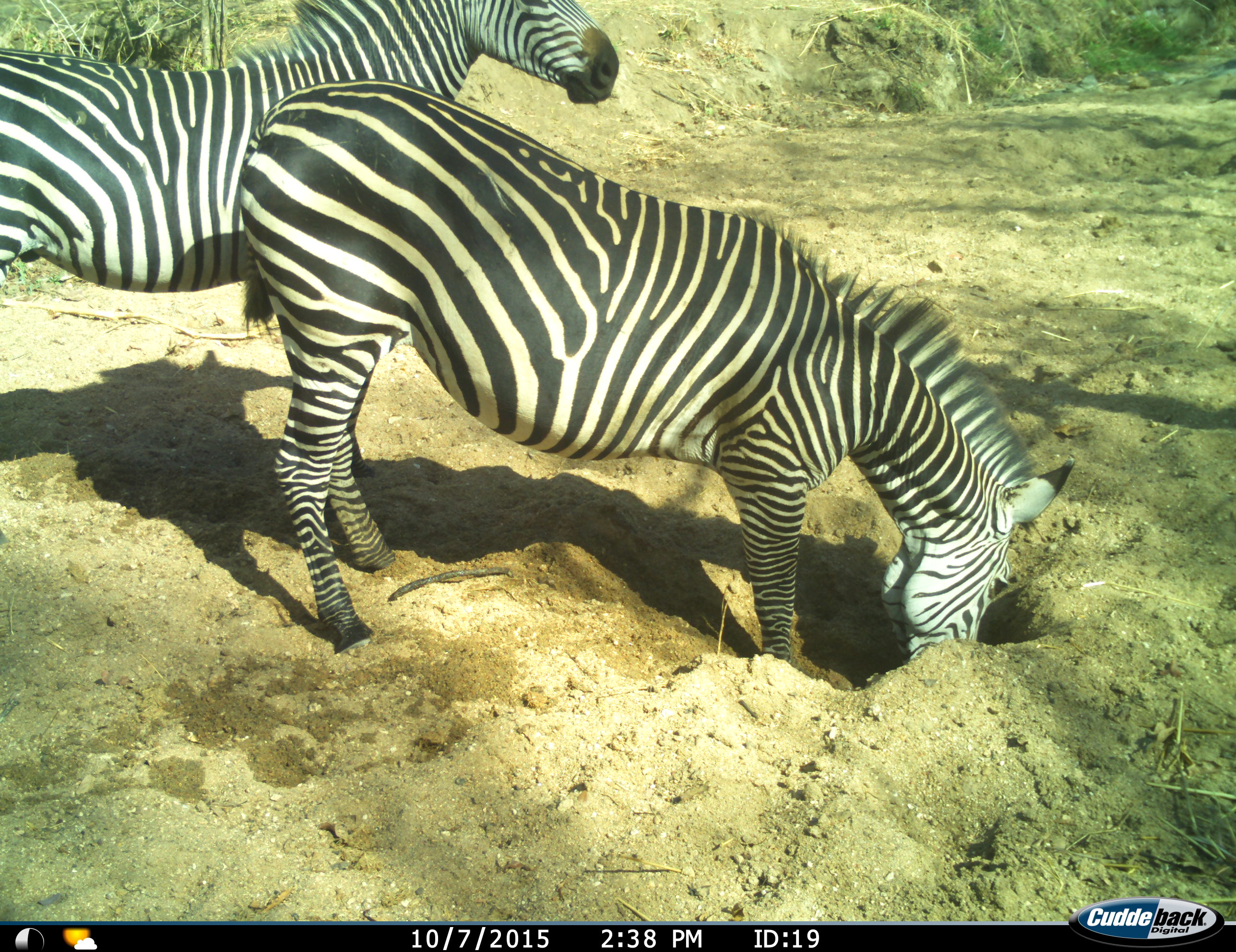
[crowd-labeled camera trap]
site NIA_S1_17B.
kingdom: Animalia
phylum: Chordata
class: Mammalia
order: Perissodactyla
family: Equidae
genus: Equus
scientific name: Equus quagga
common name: plains zebra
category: zebraplains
Zebraplains (plains zebra) (Equus quagga), count 2. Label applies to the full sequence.